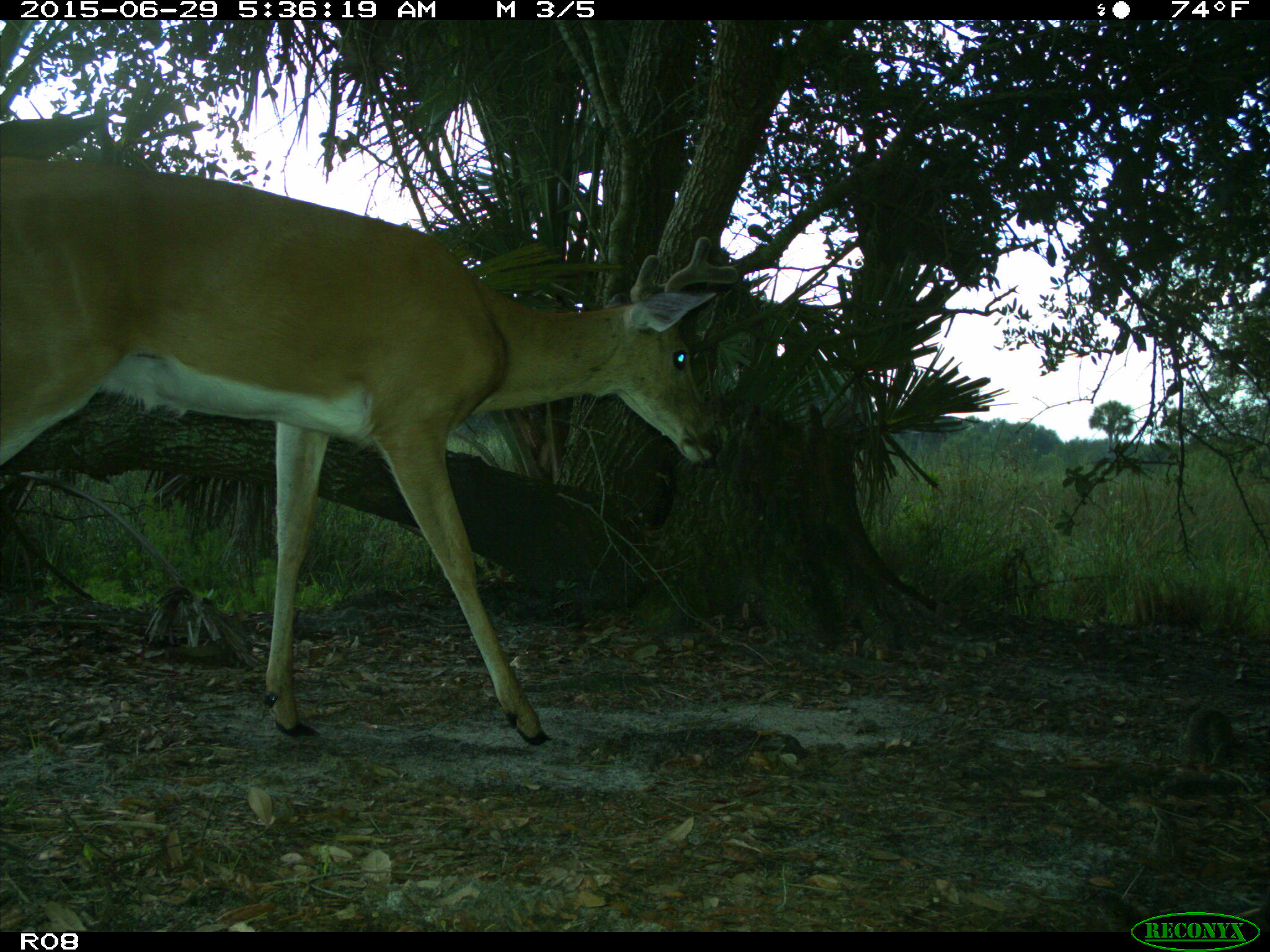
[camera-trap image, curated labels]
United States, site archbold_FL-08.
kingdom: Animalia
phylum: Chordata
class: Mammalia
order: Artiodactyla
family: Cervidae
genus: Odocoileus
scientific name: Odocoileus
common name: deer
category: unidentified deer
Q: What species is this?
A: Unidentified deer (deer) (Odocoileus).